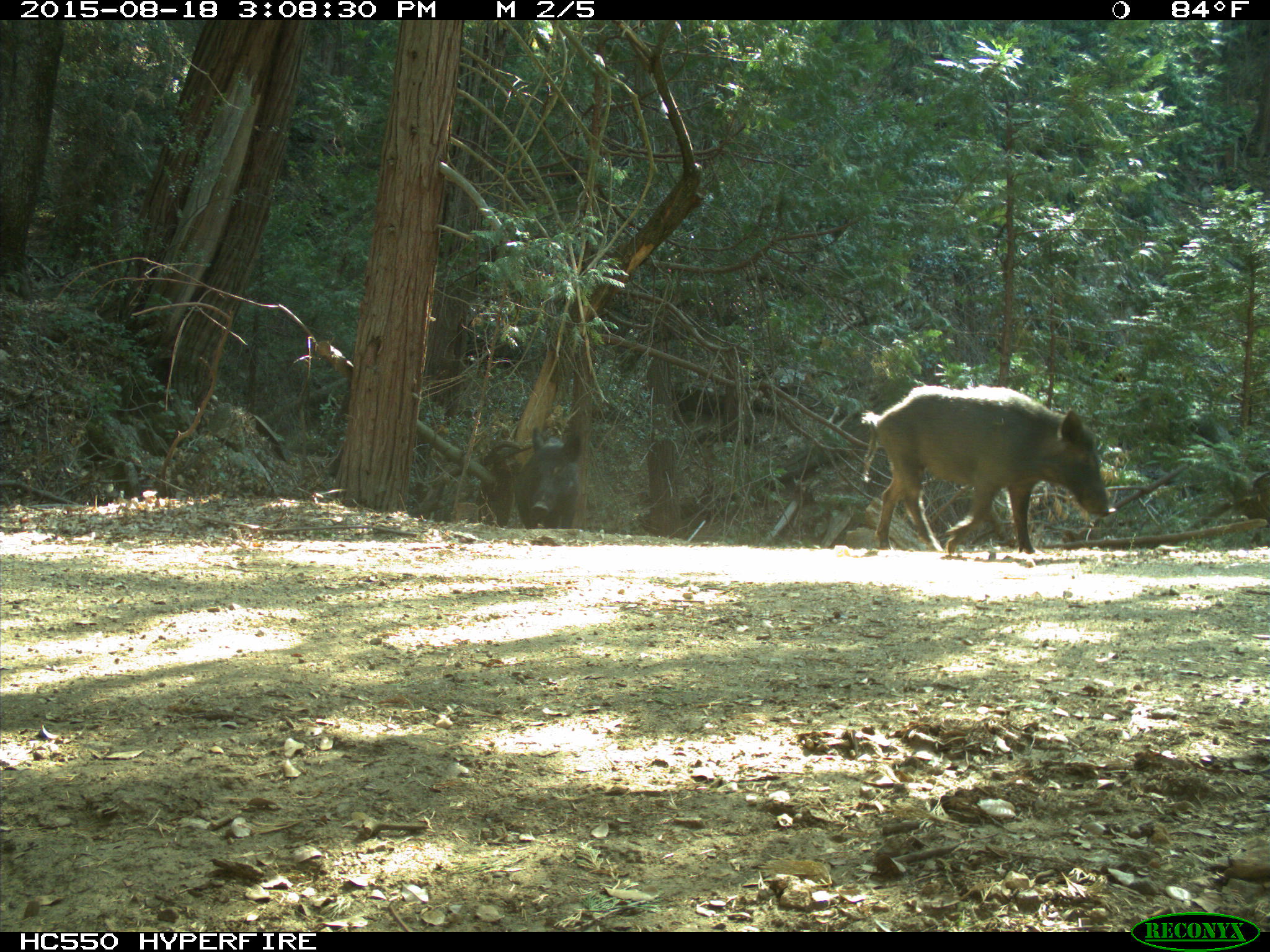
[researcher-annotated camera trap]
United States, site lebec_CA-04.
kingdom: Animalia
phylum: Chordata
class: Mammalia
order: Artiodactyla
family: Suidae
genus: Sus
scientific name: Sus scrofa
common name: wild boar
Sus scrofa (wild boar).